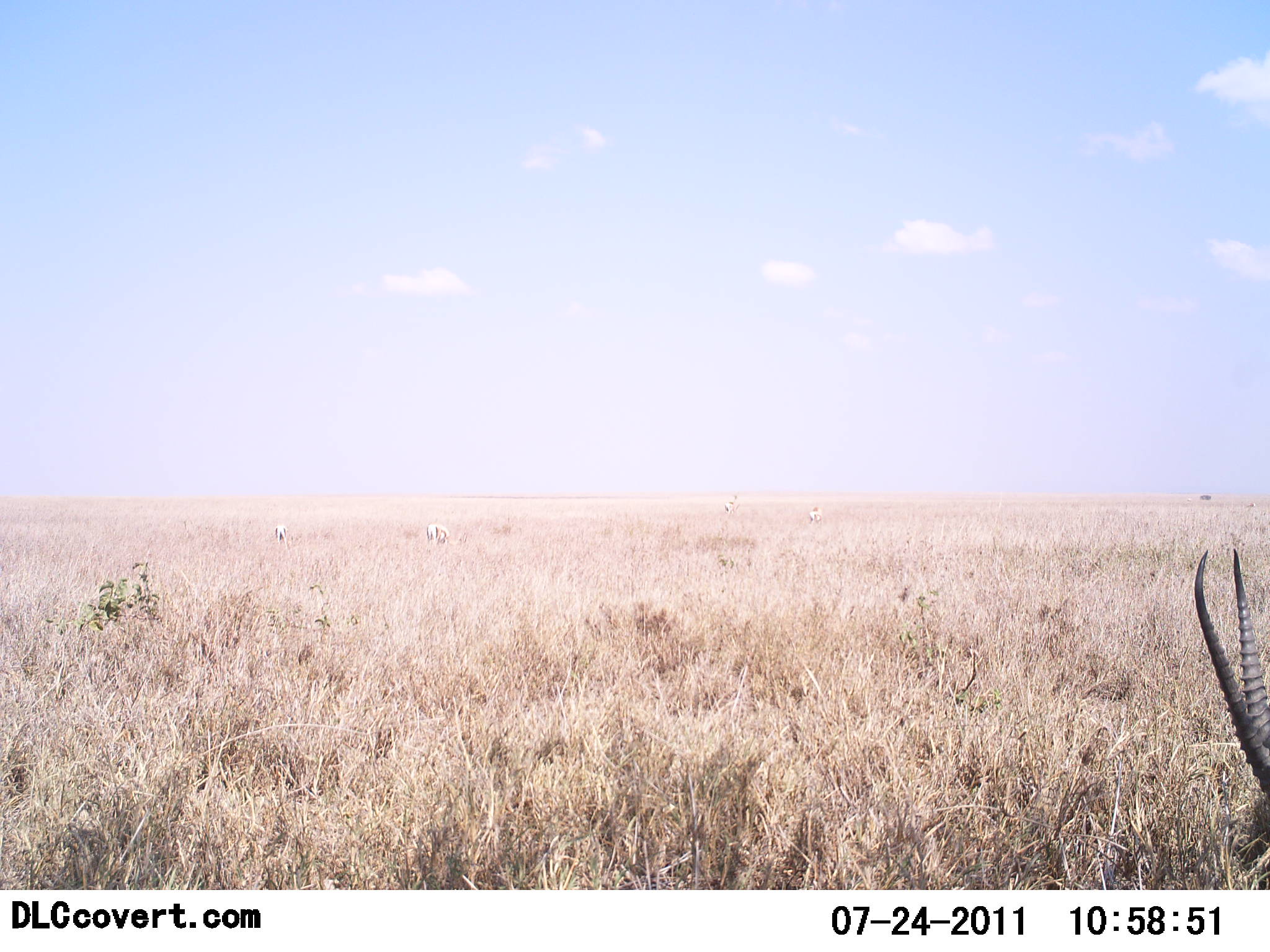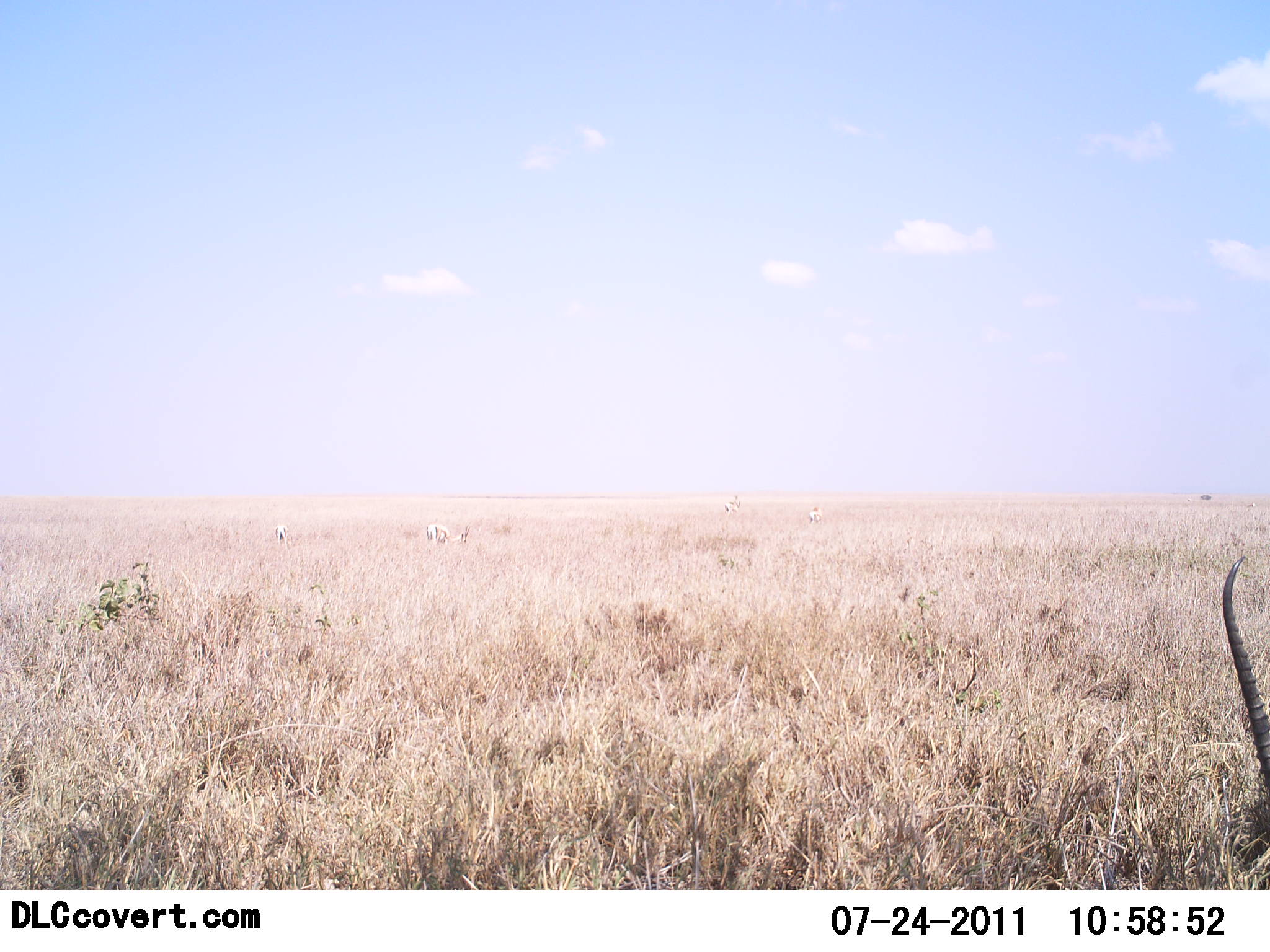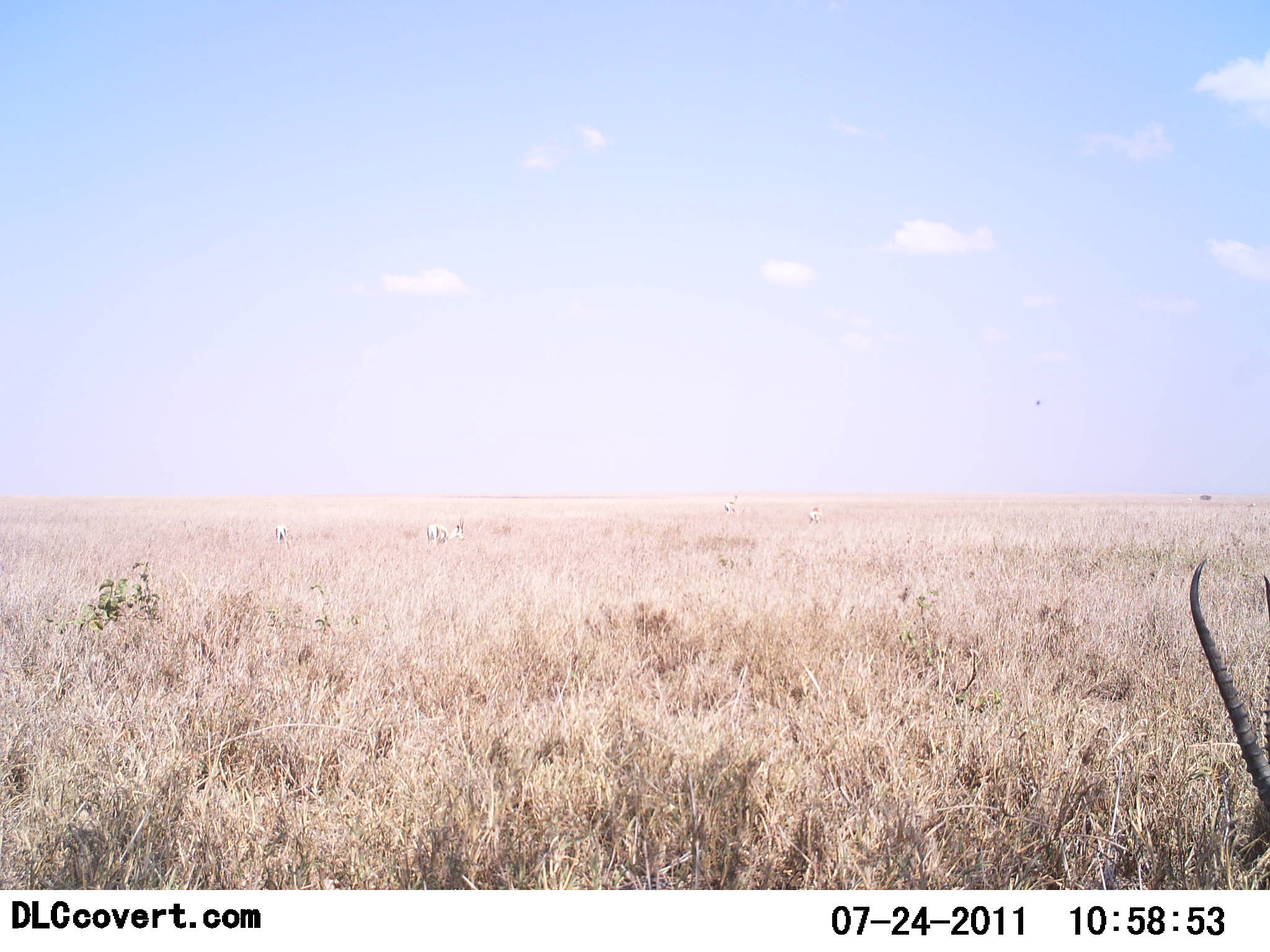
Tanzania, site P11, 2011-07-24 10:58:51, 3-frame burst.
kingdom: Animalia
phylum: Chordata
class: Mammalia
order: Artiodactyla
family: Bovidae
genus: Nanger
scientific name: Nanger granti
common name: grant's gazelle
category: gazellegrants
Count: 1.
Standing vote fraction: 40%.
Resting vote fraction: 20%.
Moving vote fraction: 0%.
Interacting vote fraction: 0%.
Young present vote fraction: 0%.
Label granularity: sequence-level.